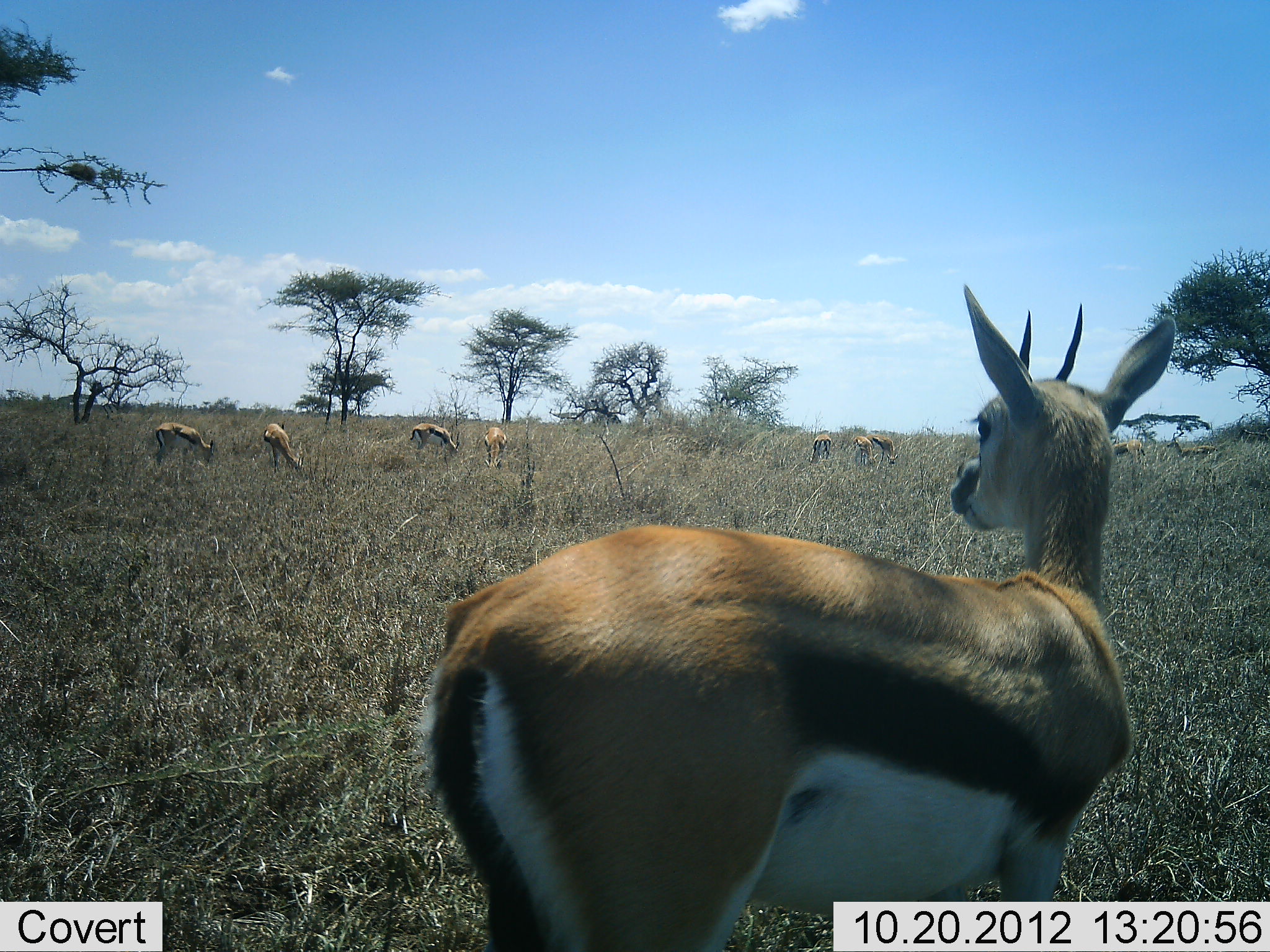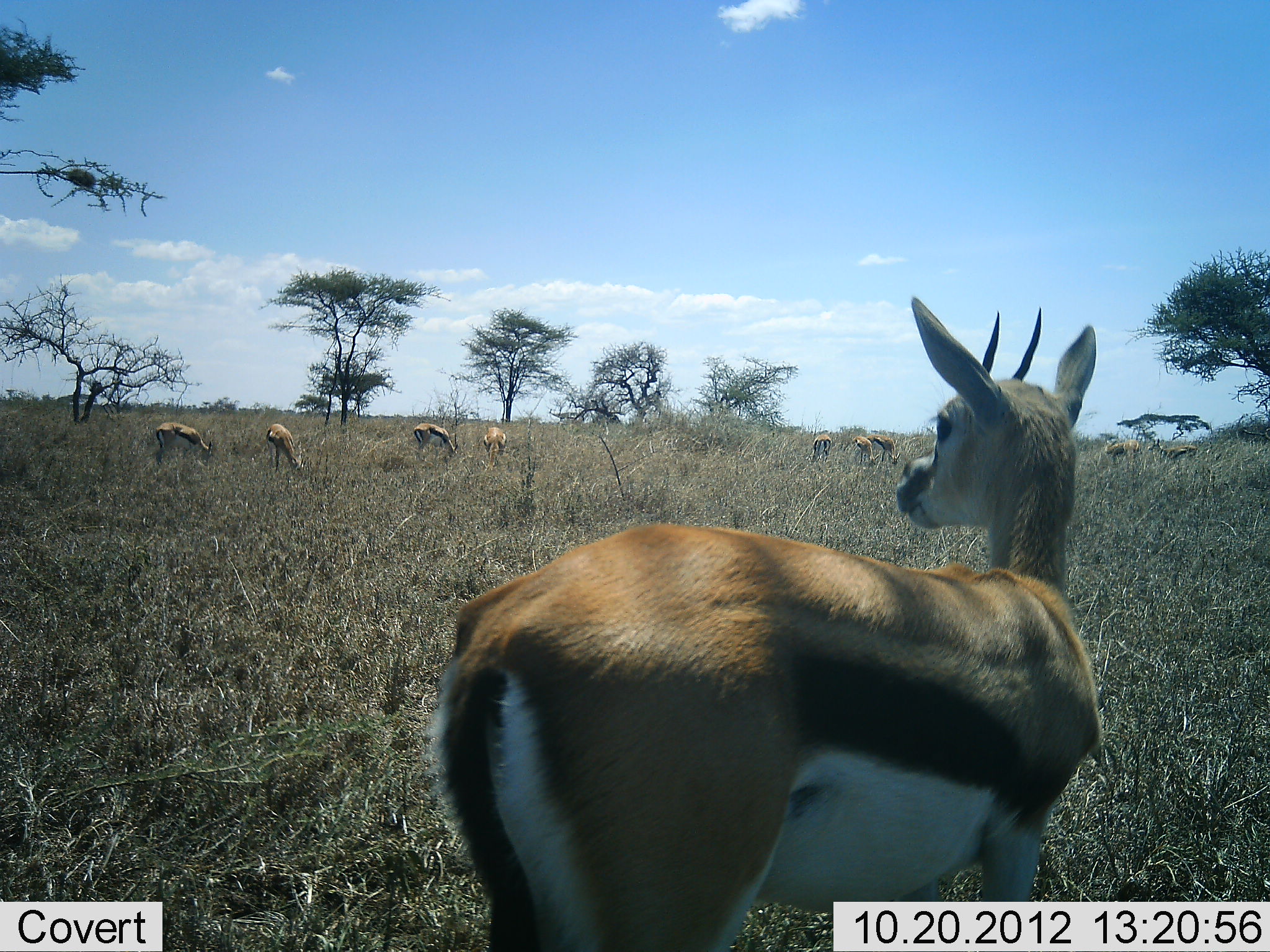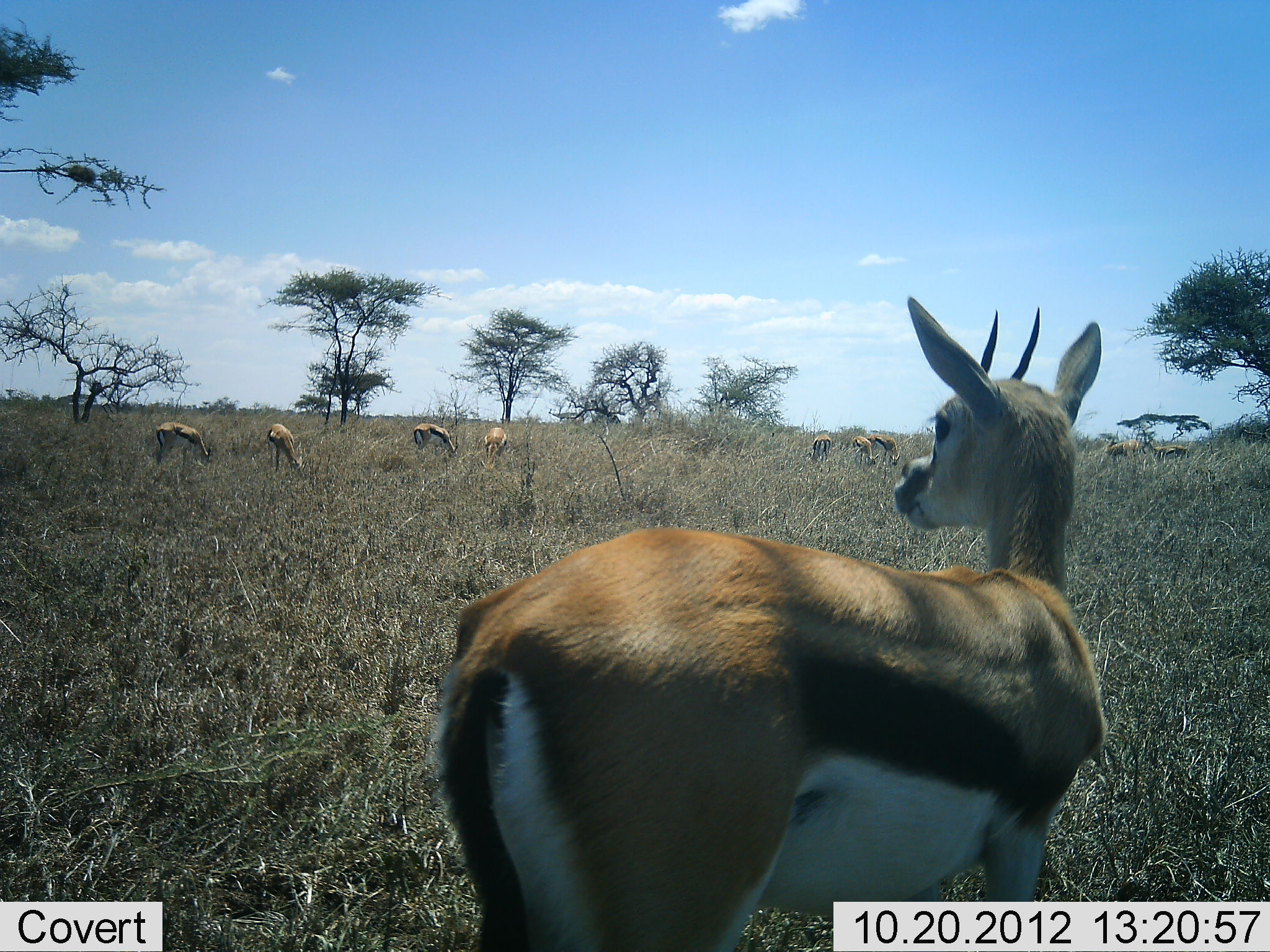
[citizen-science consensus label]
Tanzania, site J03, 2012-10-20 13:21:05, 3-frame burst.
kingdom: Animalia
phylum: Chordata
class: Mammalia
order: Artiodactyla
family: Bovidae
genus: Eudorcas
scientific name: Eudorcas thomsonii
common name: thomson's gazelle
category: gazellethomsons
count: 10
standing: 90%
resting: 0%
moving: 10%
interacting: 0%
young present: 0%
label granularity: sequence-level